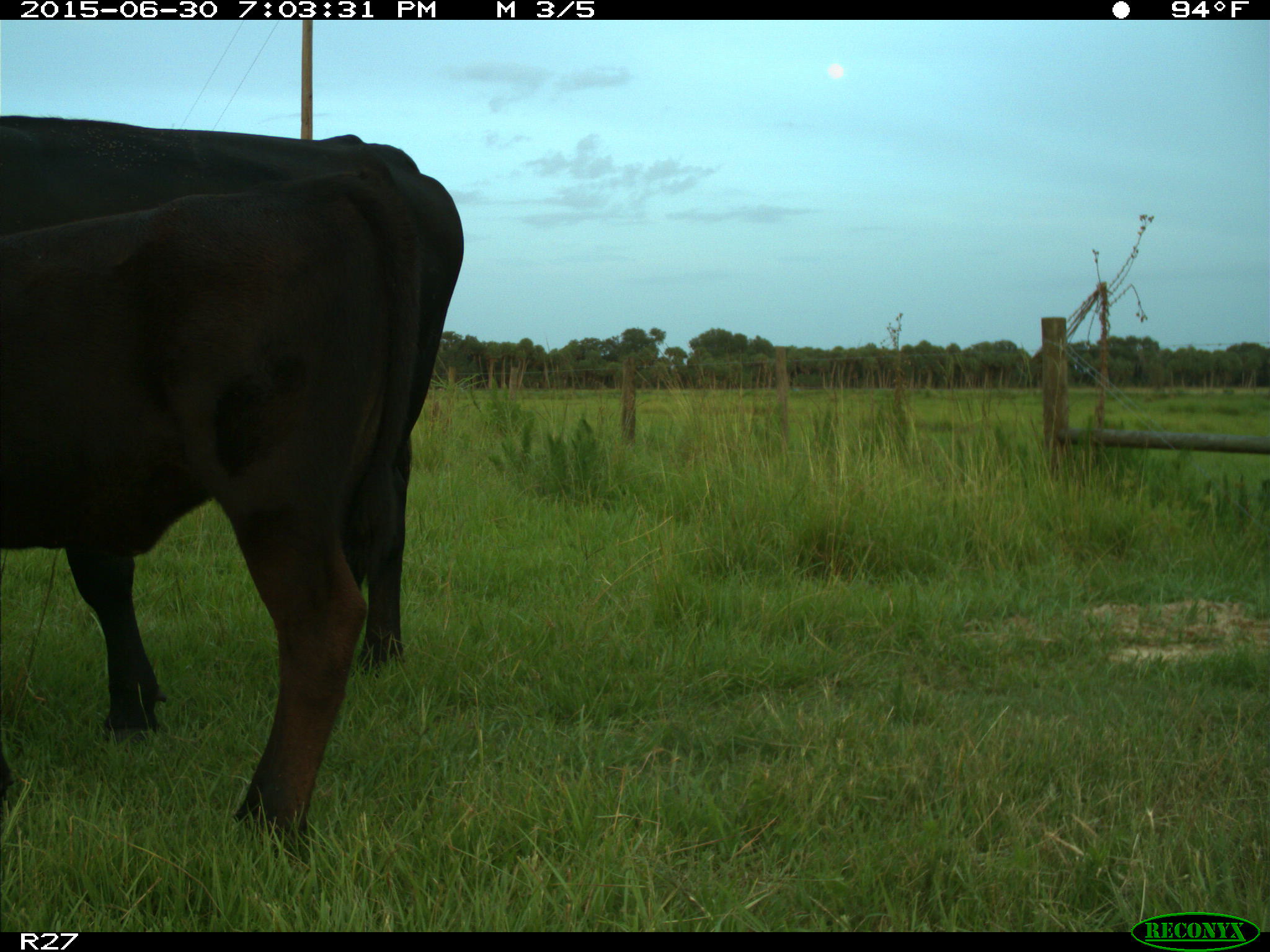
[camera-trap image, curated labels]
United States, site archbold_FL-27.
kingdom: Animalia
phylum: Chordata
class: Mammalia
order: Artiodactyla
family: Bovidae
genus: Bos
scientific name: Bos taurus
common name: domestic cow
Bos taurus (domestic cow).